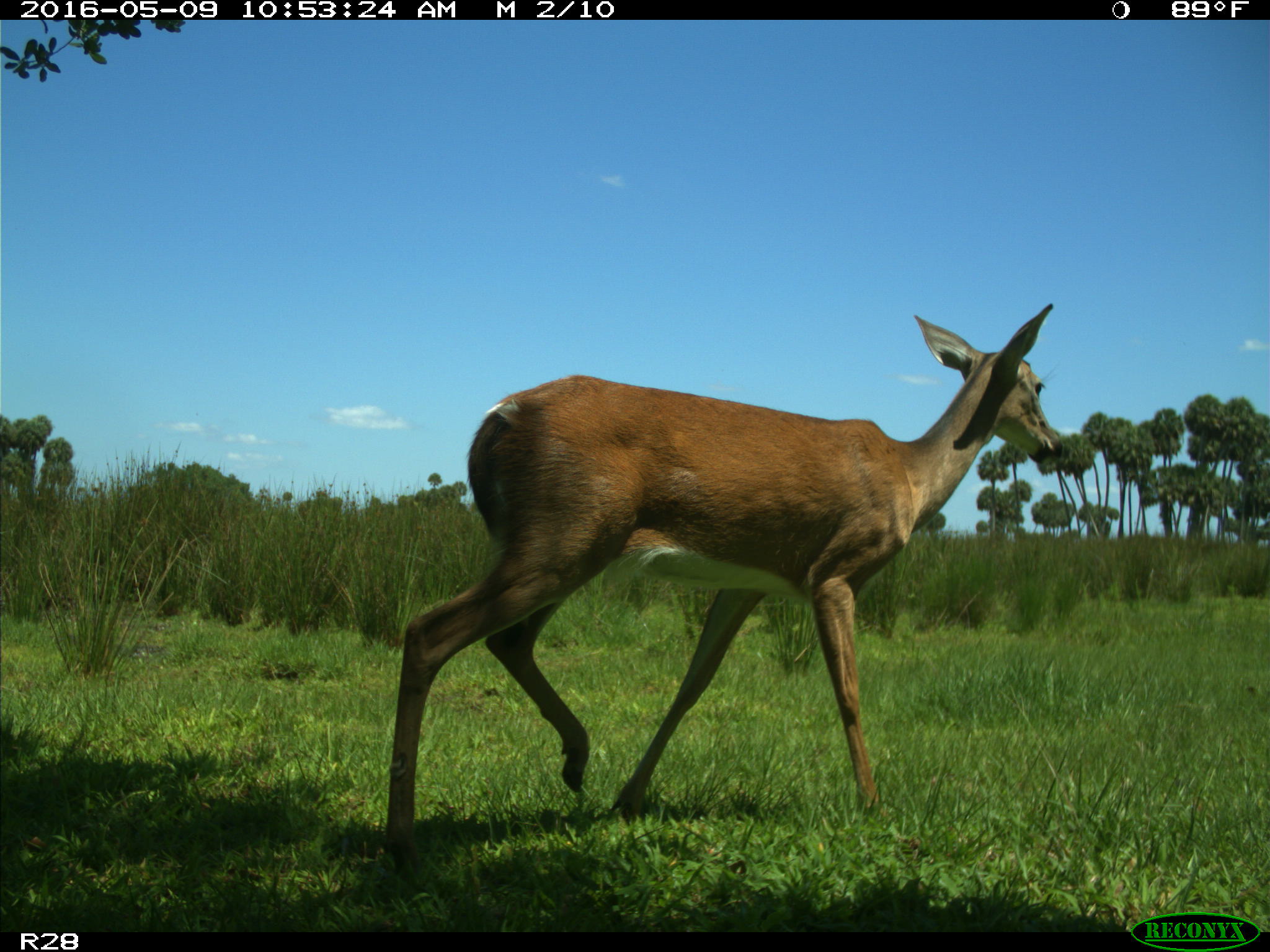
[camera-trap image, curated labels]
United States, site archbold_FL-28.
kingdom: Animalia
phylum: Chordata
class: Mammalia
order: Artiodactyla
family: Cervidae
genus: Odocoileus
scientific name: Odocoileus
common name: deer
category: unidentified deer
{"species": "unidentified deer (deer) (Odocoileus)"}